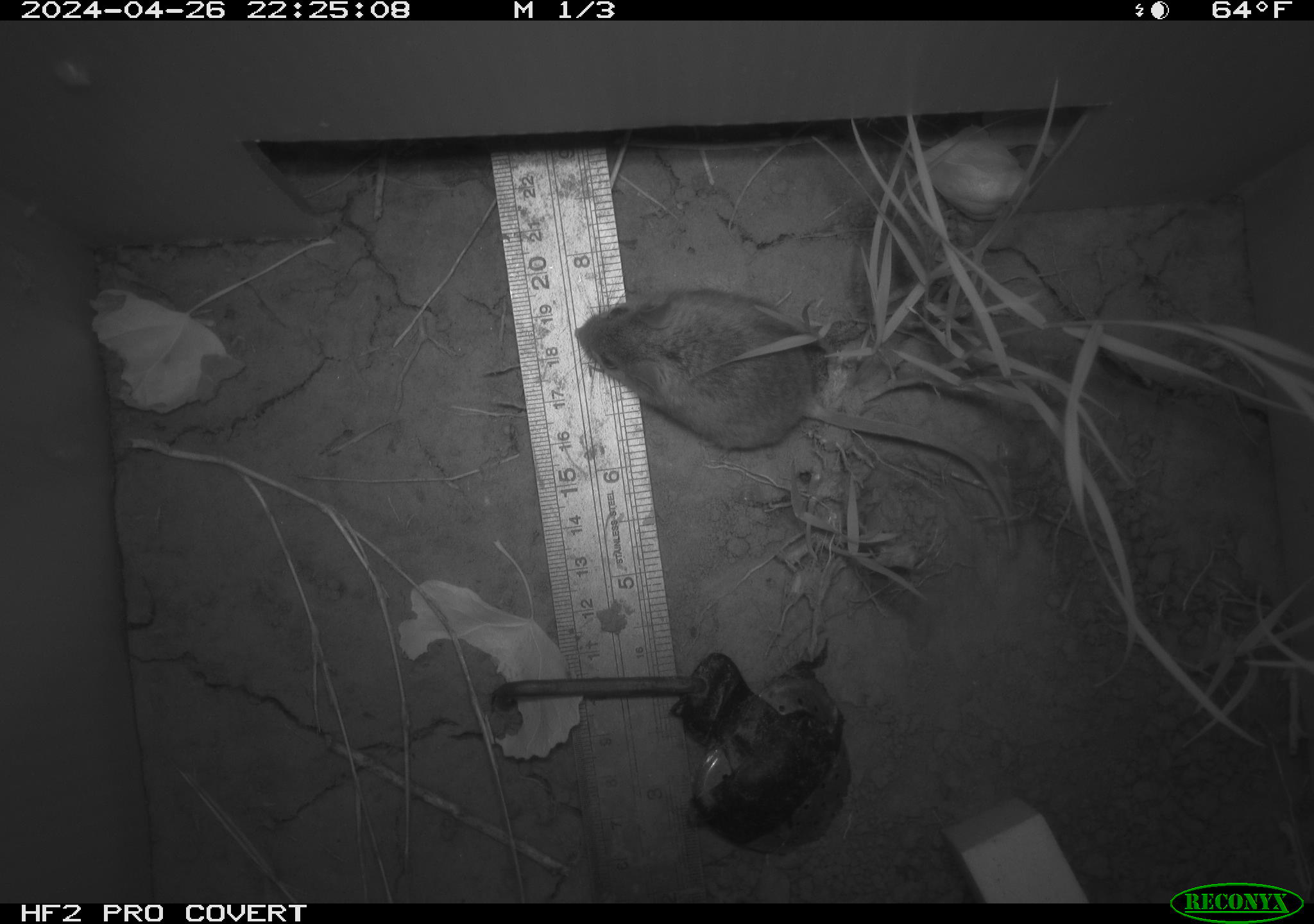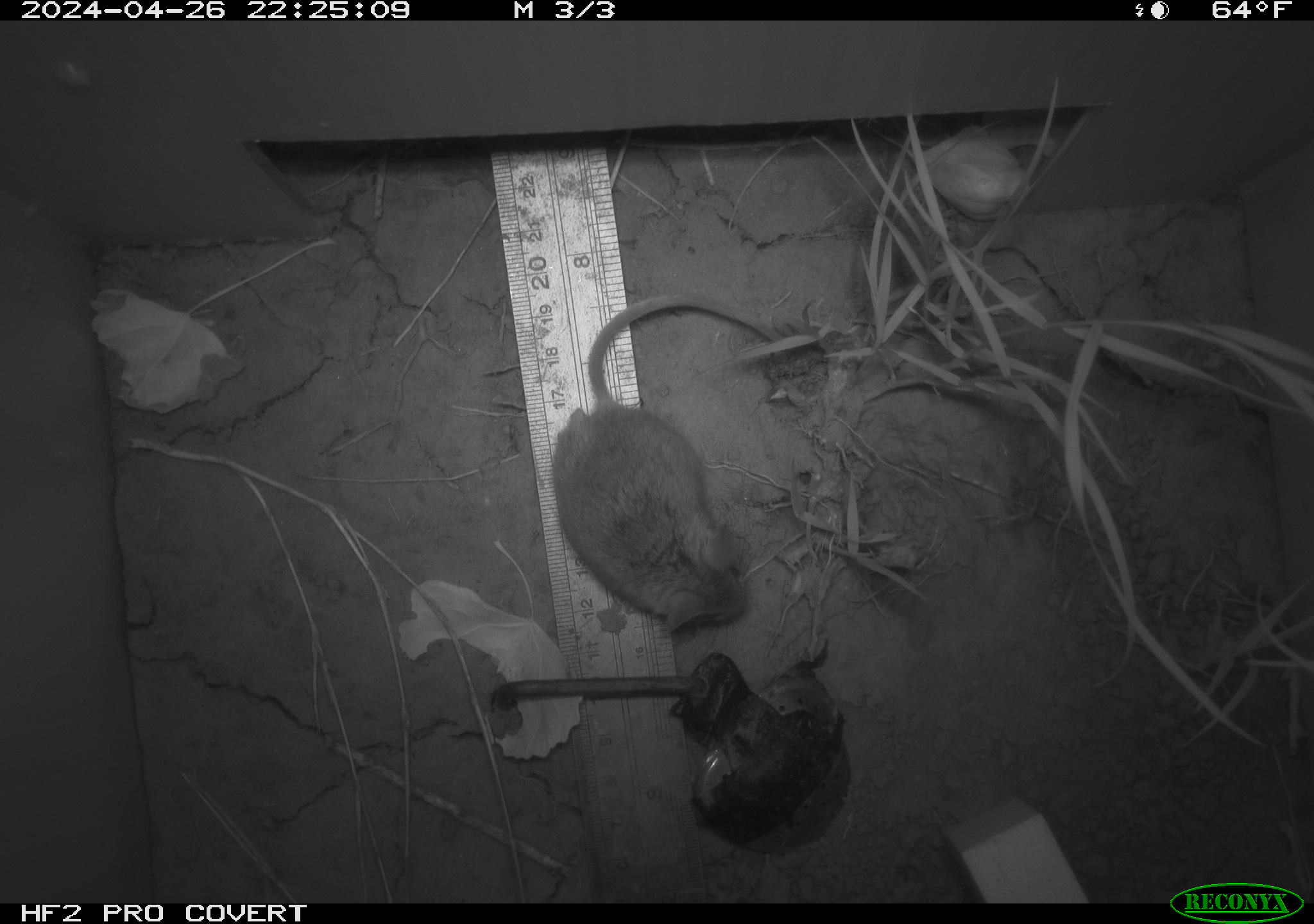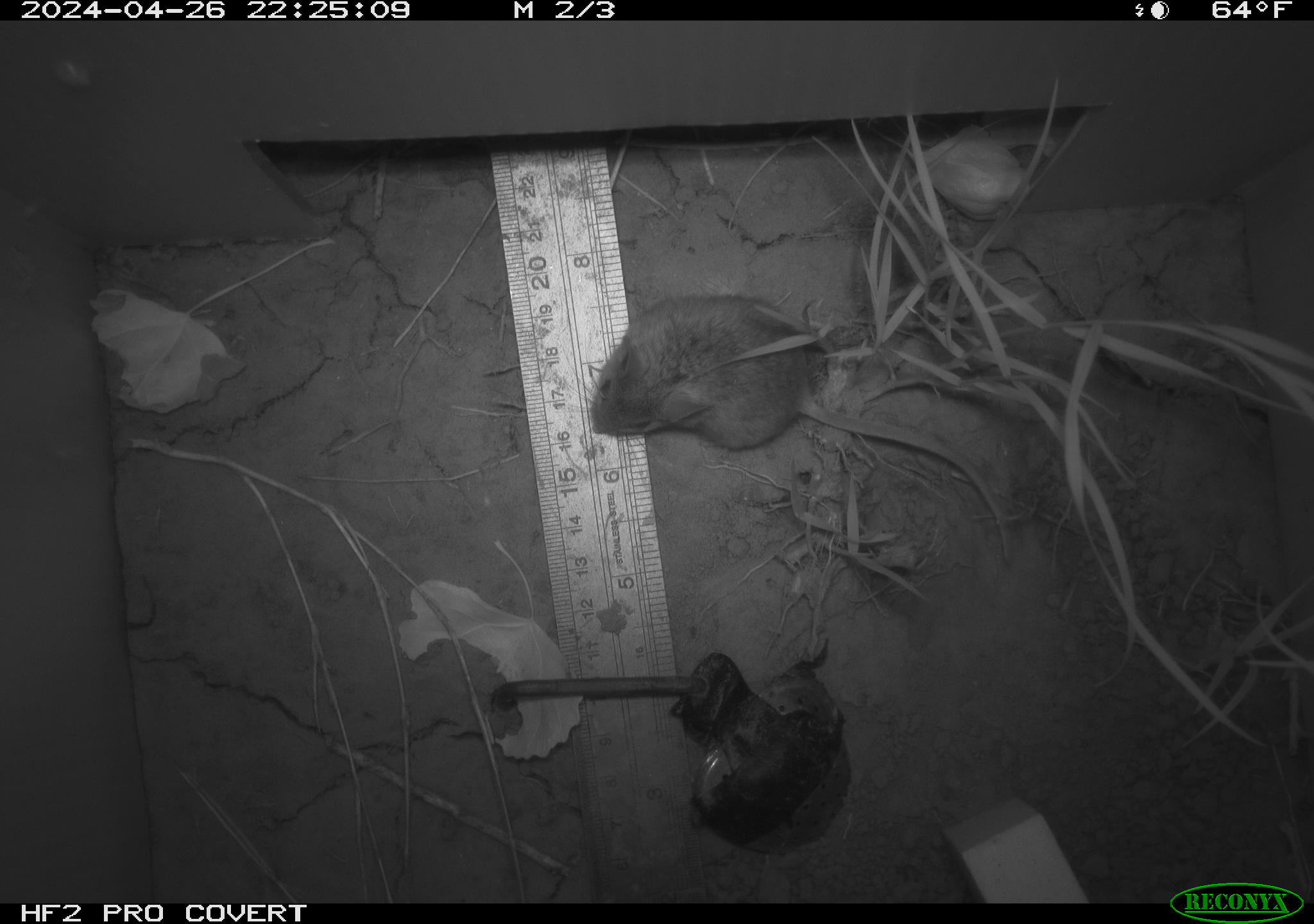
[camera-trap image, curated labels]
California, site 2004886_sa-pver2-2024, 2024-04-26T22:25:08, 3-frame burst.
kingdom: Animalia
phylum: Chordata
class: Mammalia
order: Rodentia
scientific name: Rodentia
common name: mouse species